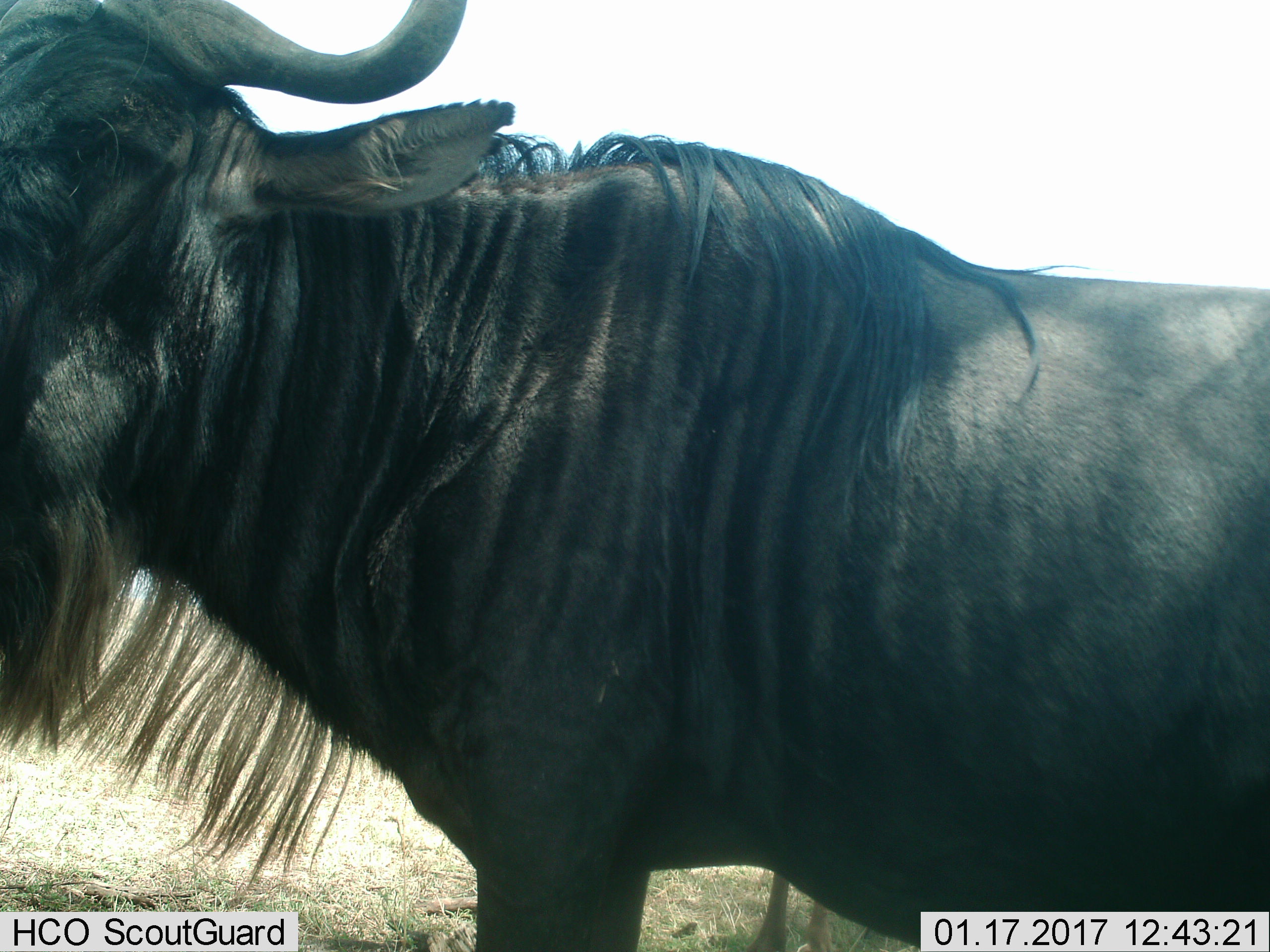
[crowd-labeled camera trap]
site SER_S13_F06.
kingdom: Animalia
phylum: Chordata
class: Mammalia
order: Artiodactyla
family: Bovidae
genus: Connochaetes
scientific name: Connochaetes taurinus taurinus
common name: blue wildebeest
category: wildebeestblue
Wildebeestblue (blue wildebeest) (Connochaetes taurinus taurinus), count 1. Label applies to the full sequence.